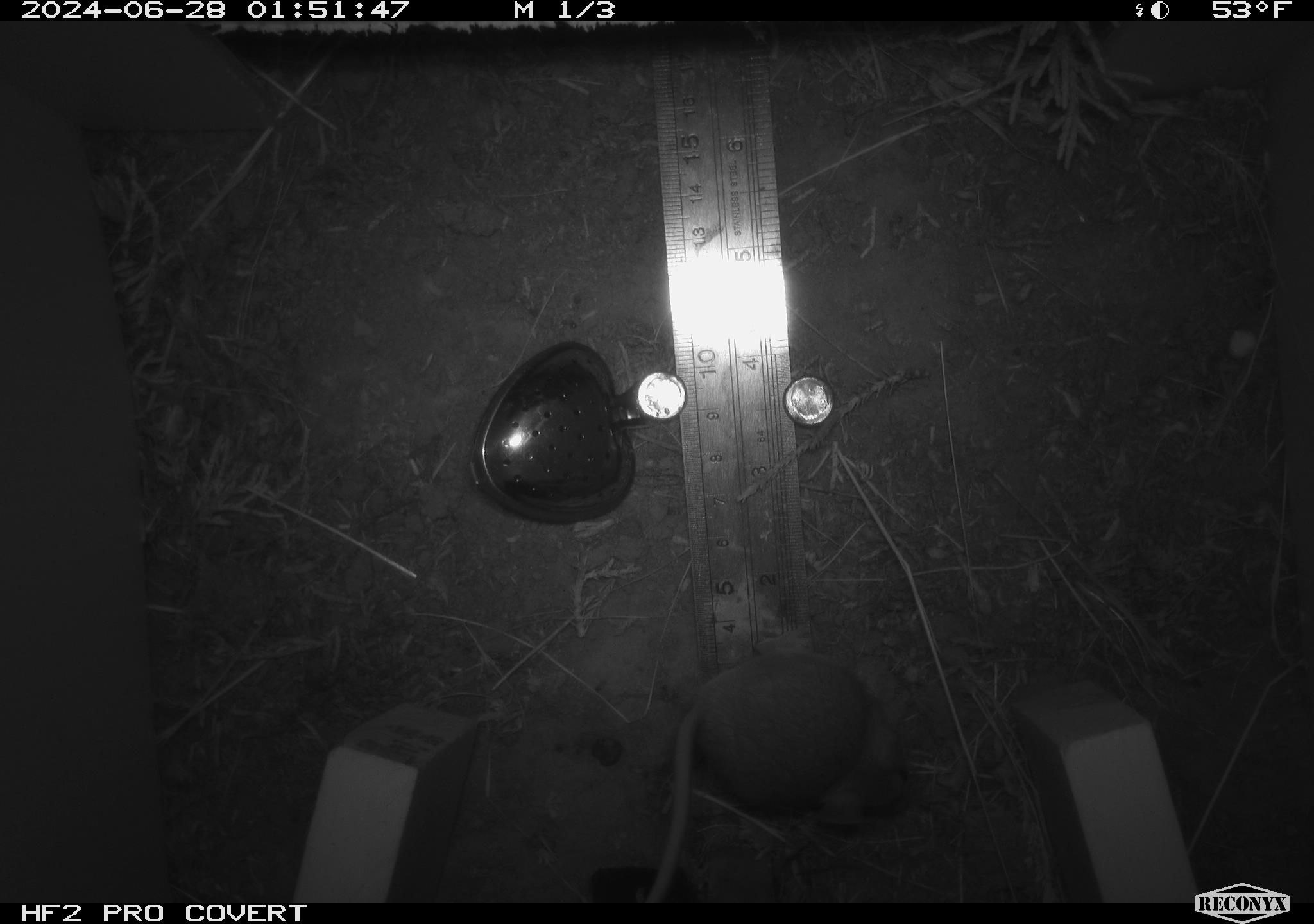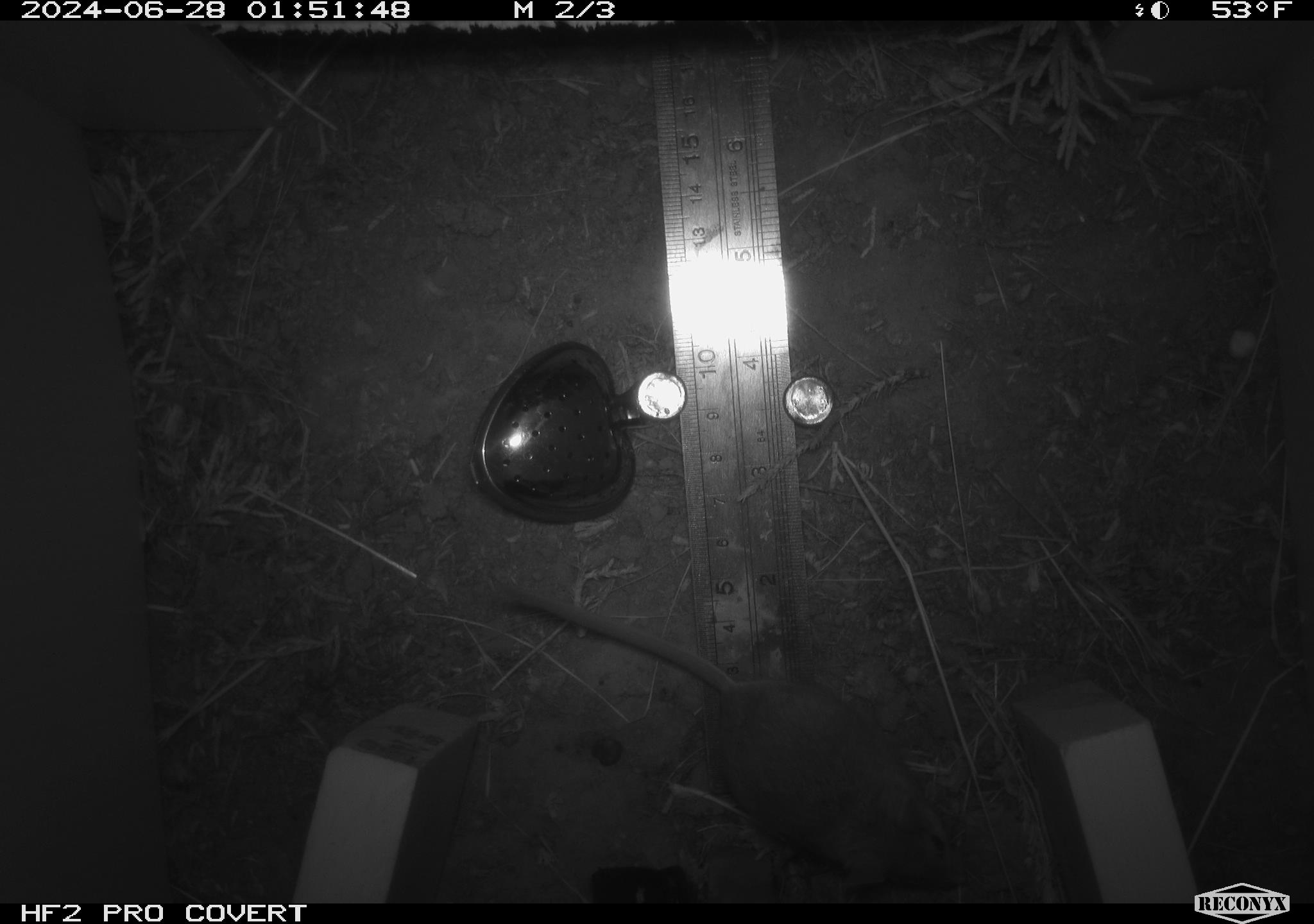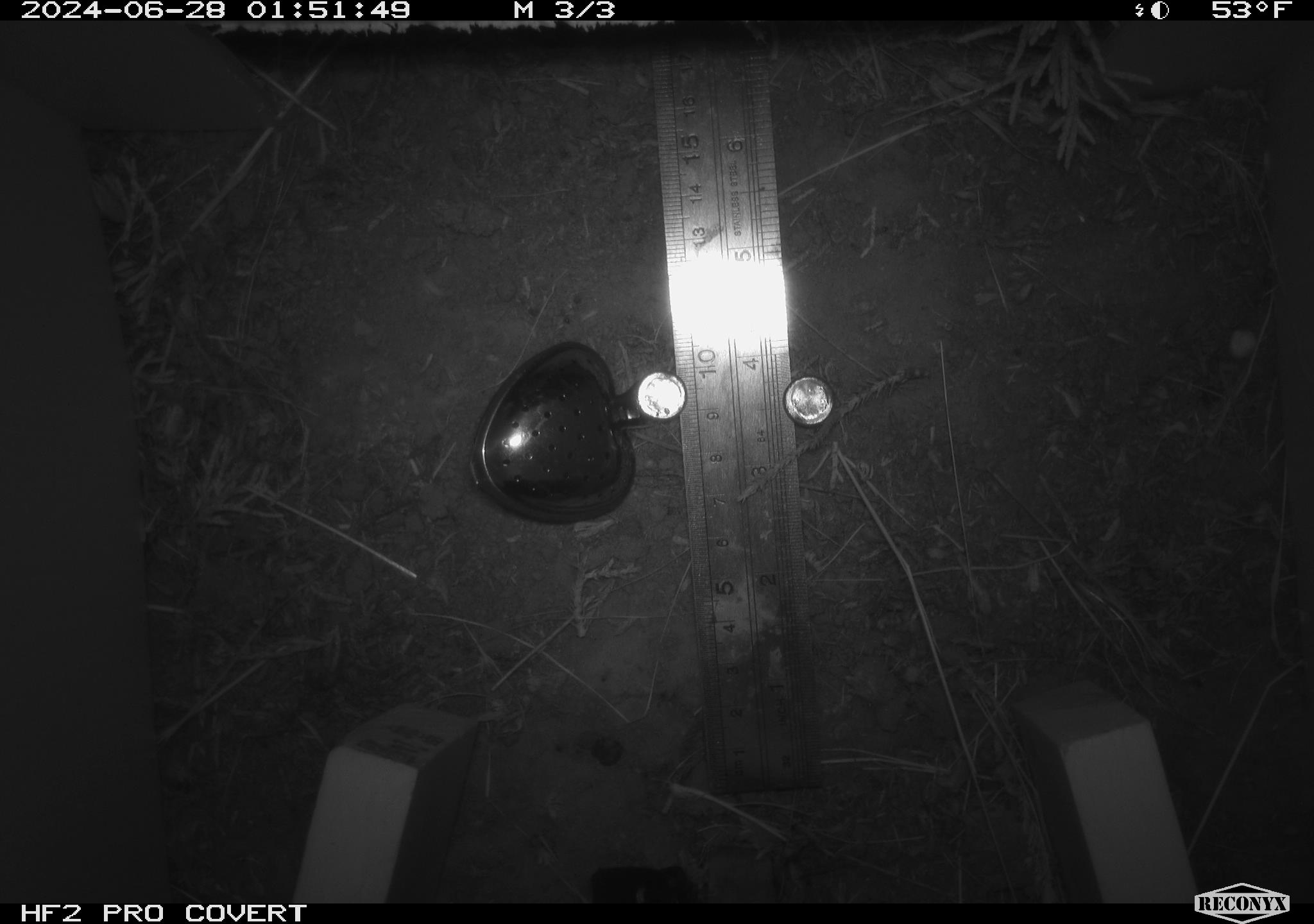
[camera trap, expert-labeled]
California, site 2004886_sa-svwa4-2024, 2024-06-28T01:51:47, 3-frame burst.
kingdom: Animalia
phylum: Chordata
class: Mammalia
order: Rodentia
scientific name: Rodentia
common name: mouse species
Mouse species (Rodentia).